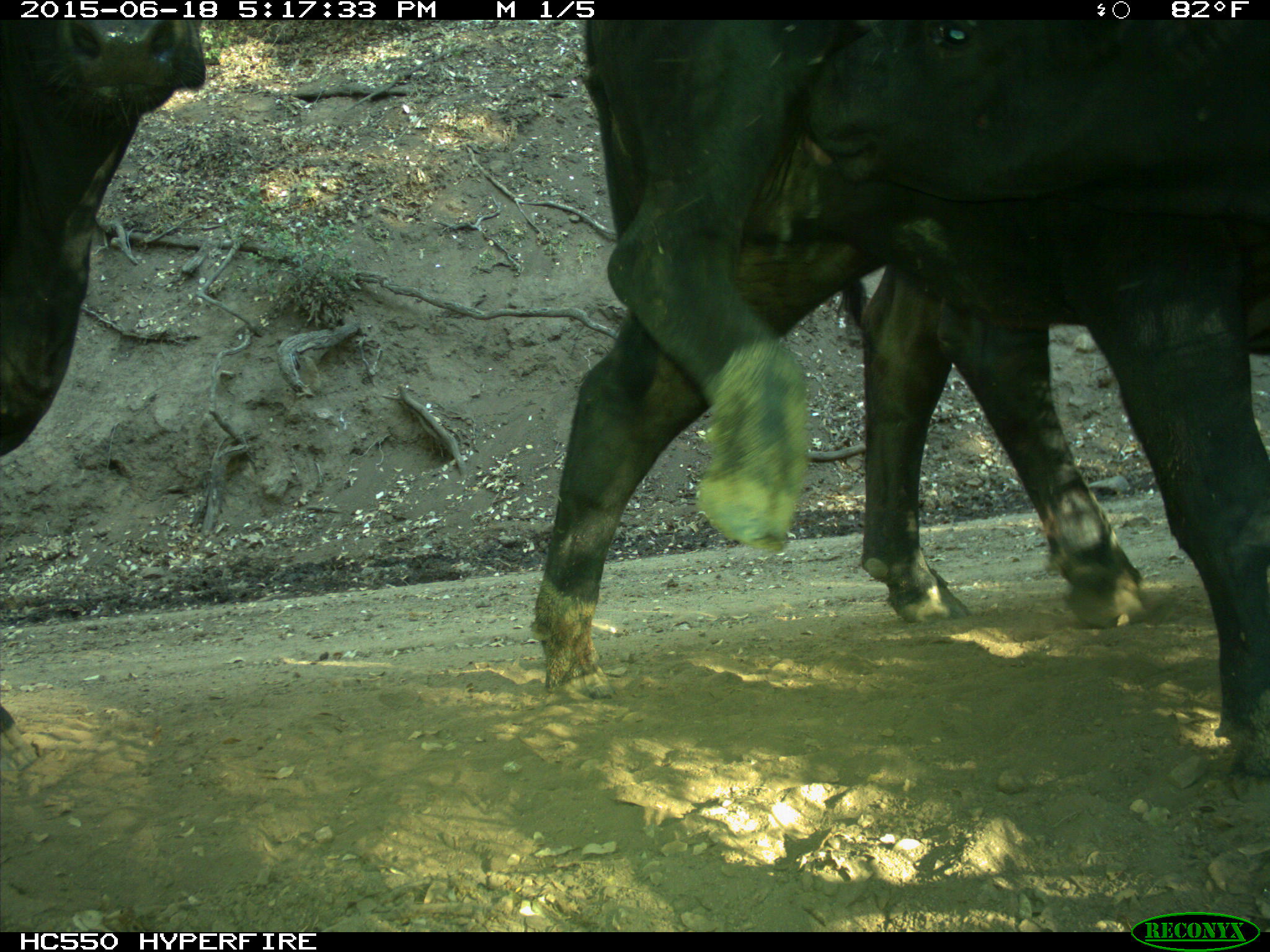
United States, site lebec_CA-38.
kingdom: Animalia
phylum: Chordata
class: Mammalia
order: Artiodactyla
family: Bovidae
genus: Bos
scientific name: Bos taurus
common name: domestic cow